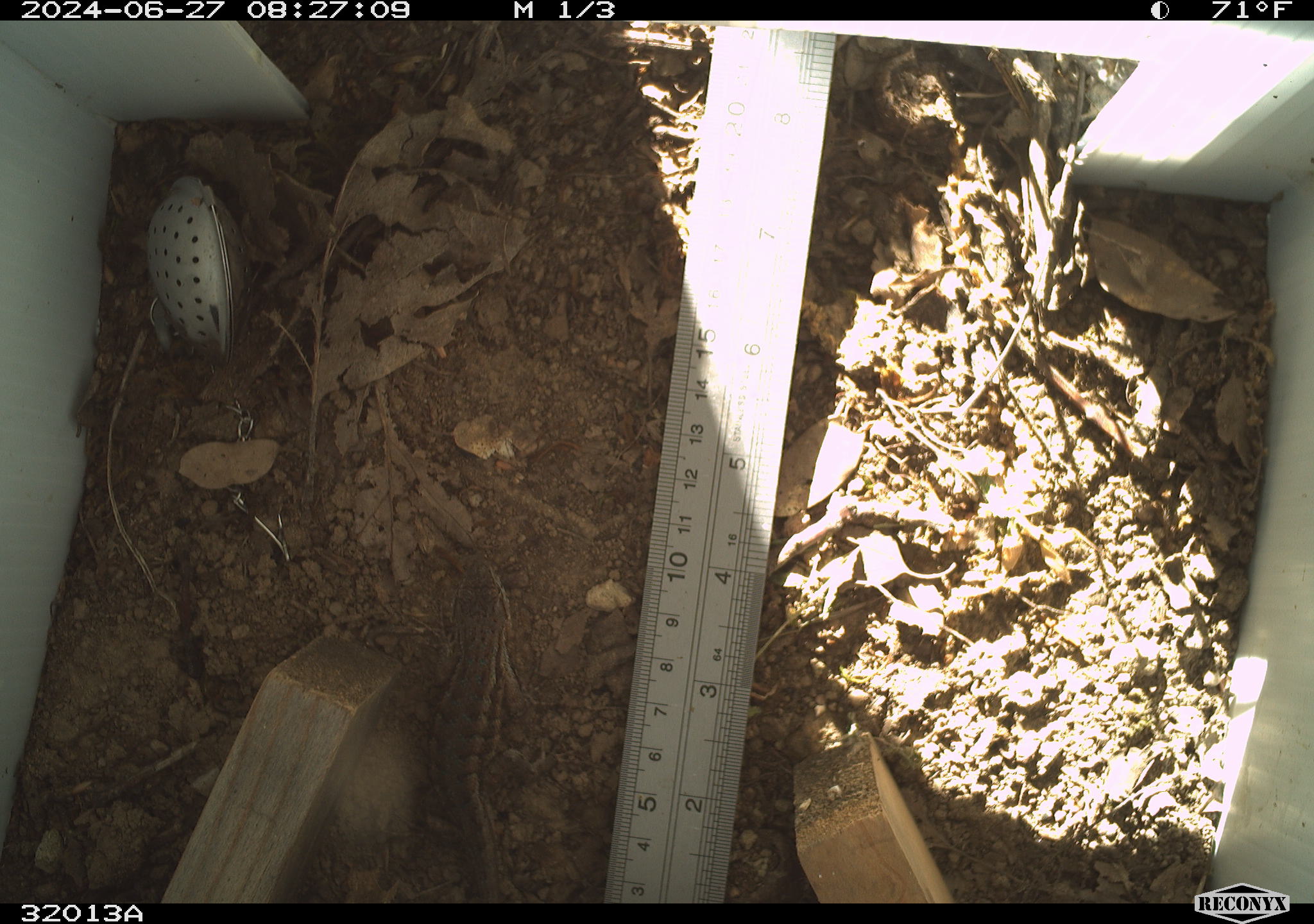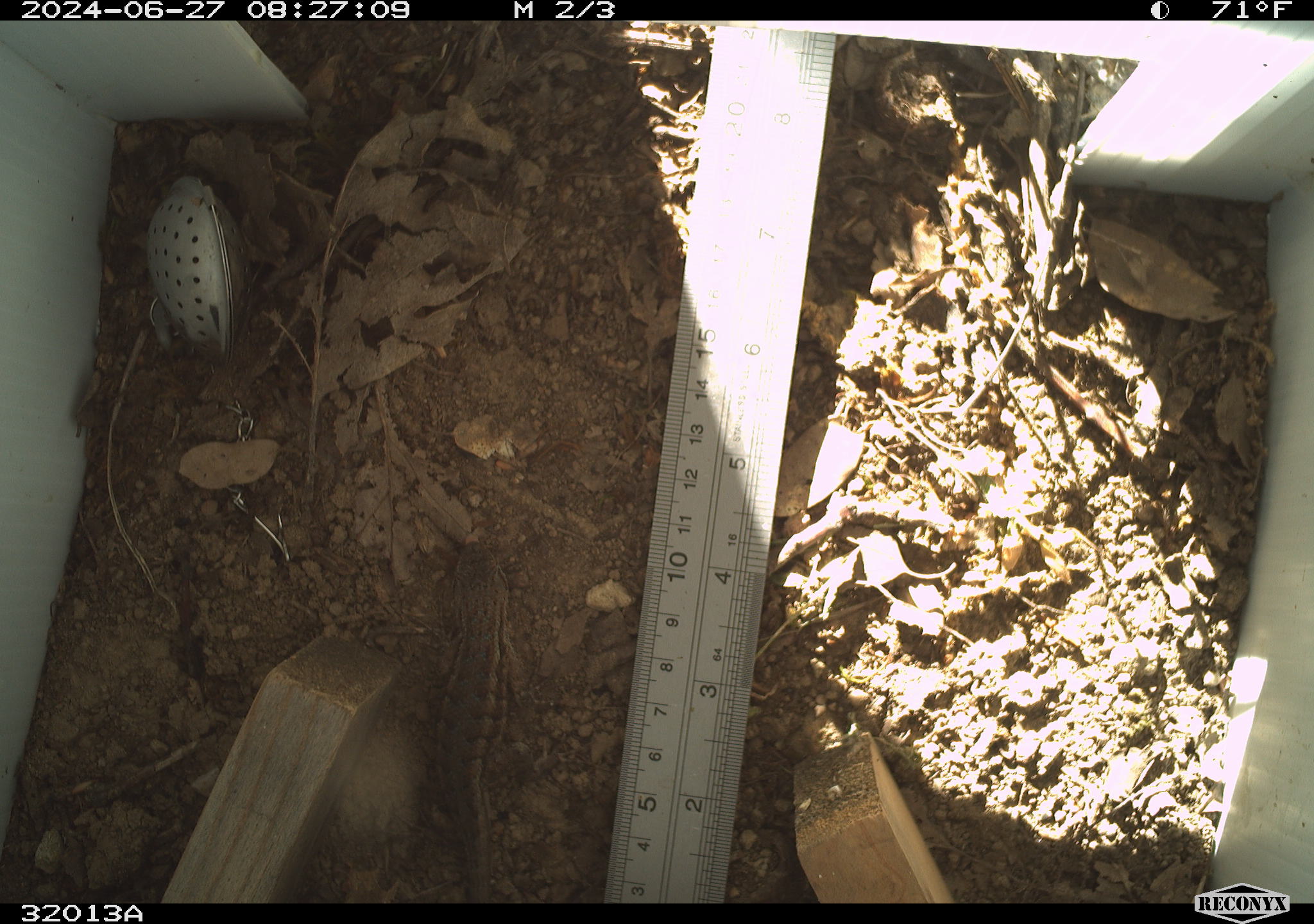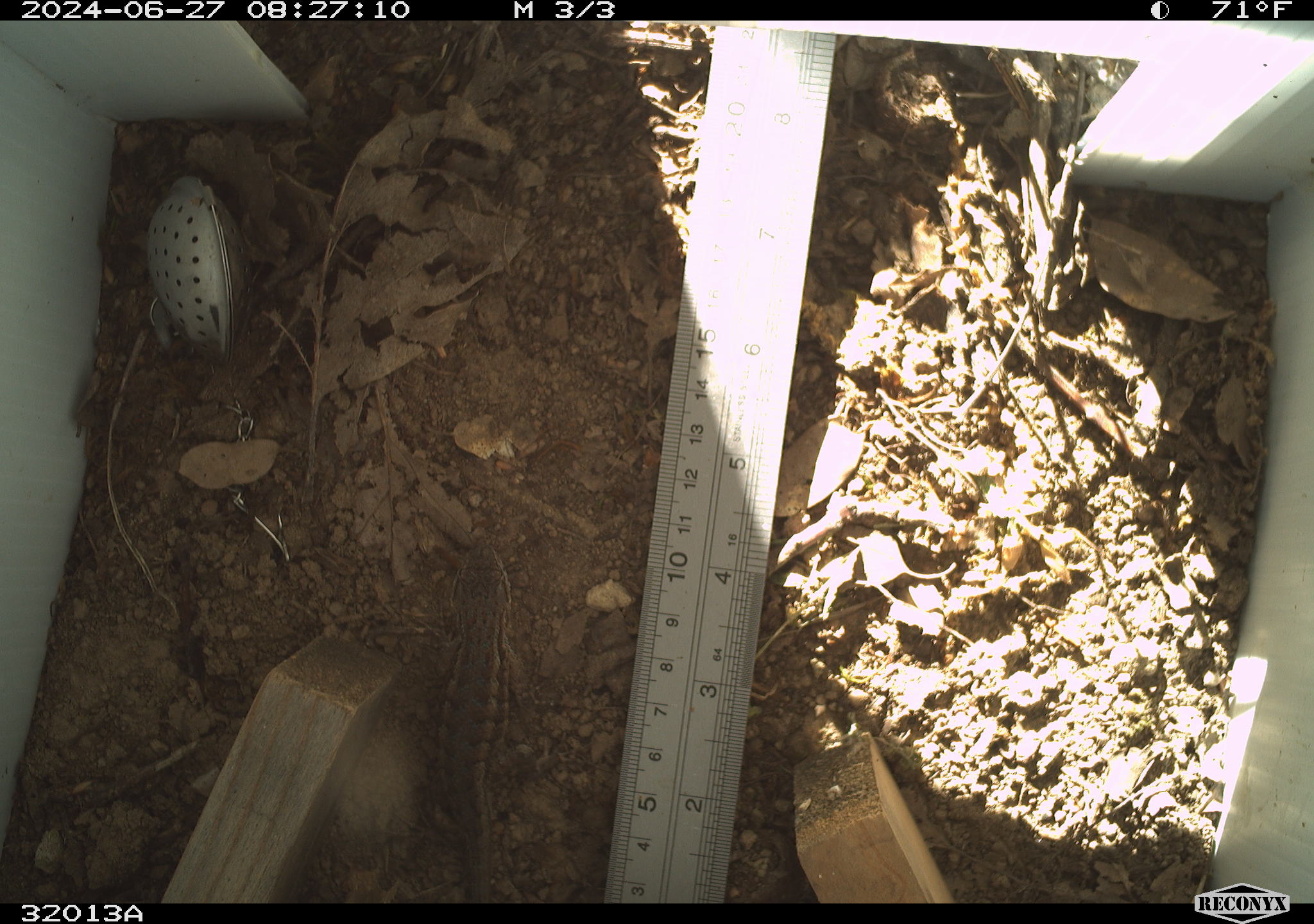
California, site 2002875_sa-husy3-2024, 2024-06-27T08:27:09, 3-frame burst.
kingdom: Animalia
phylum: Chordata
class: Reptilia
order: Squamata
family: Phrynosomatidae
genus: Sceloporus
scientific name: Sceloporus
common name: spiny lizards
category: sceloporus species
Sceloporus species (spiny lizards) (Sceloporus).